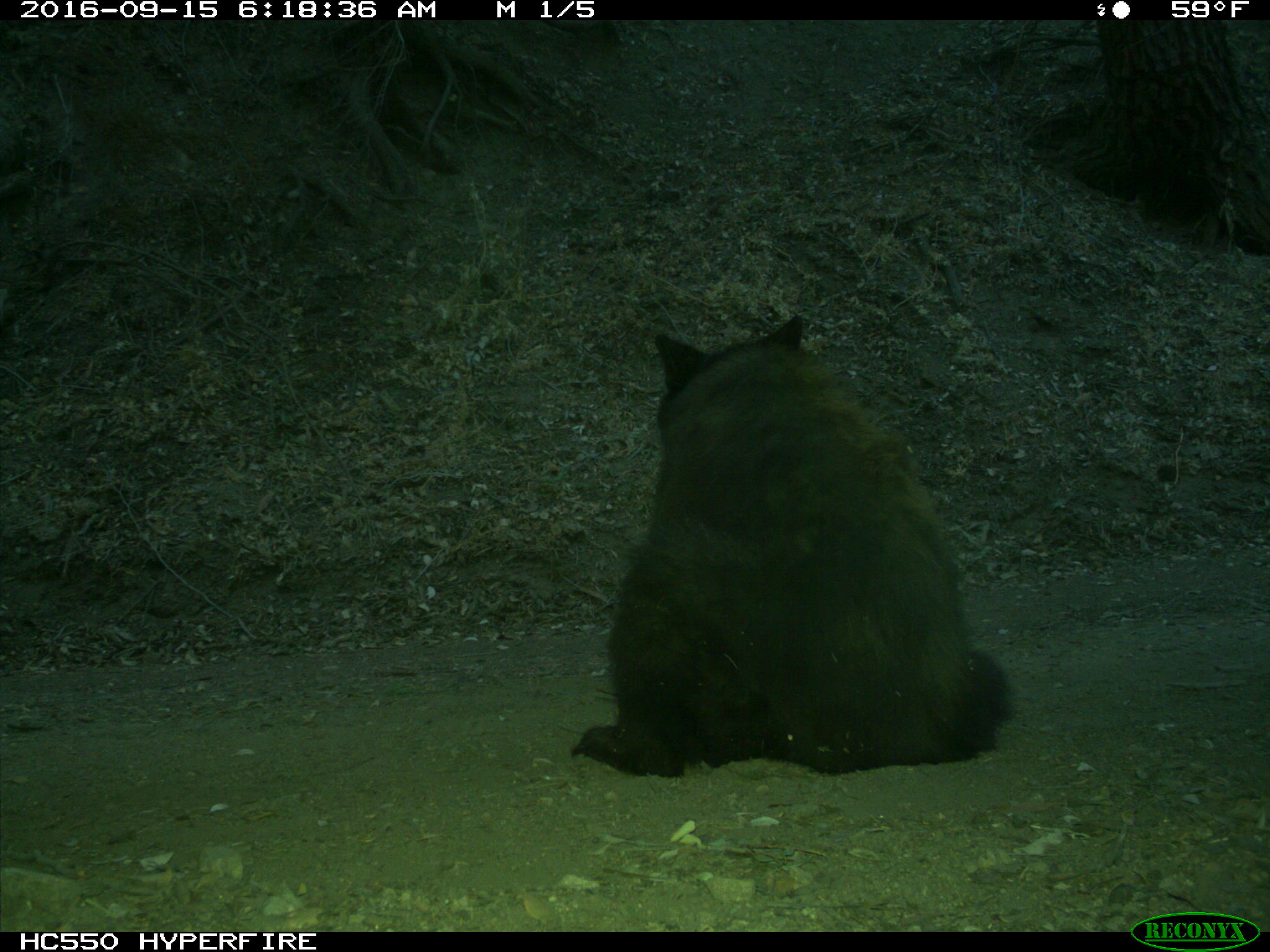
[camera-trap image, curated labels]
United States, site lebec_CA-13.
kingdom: Animalia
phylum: Chordata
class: Mammalia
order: Carnivora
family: Ursidae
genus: Ursus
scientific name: Ursus americanus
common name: american black bear